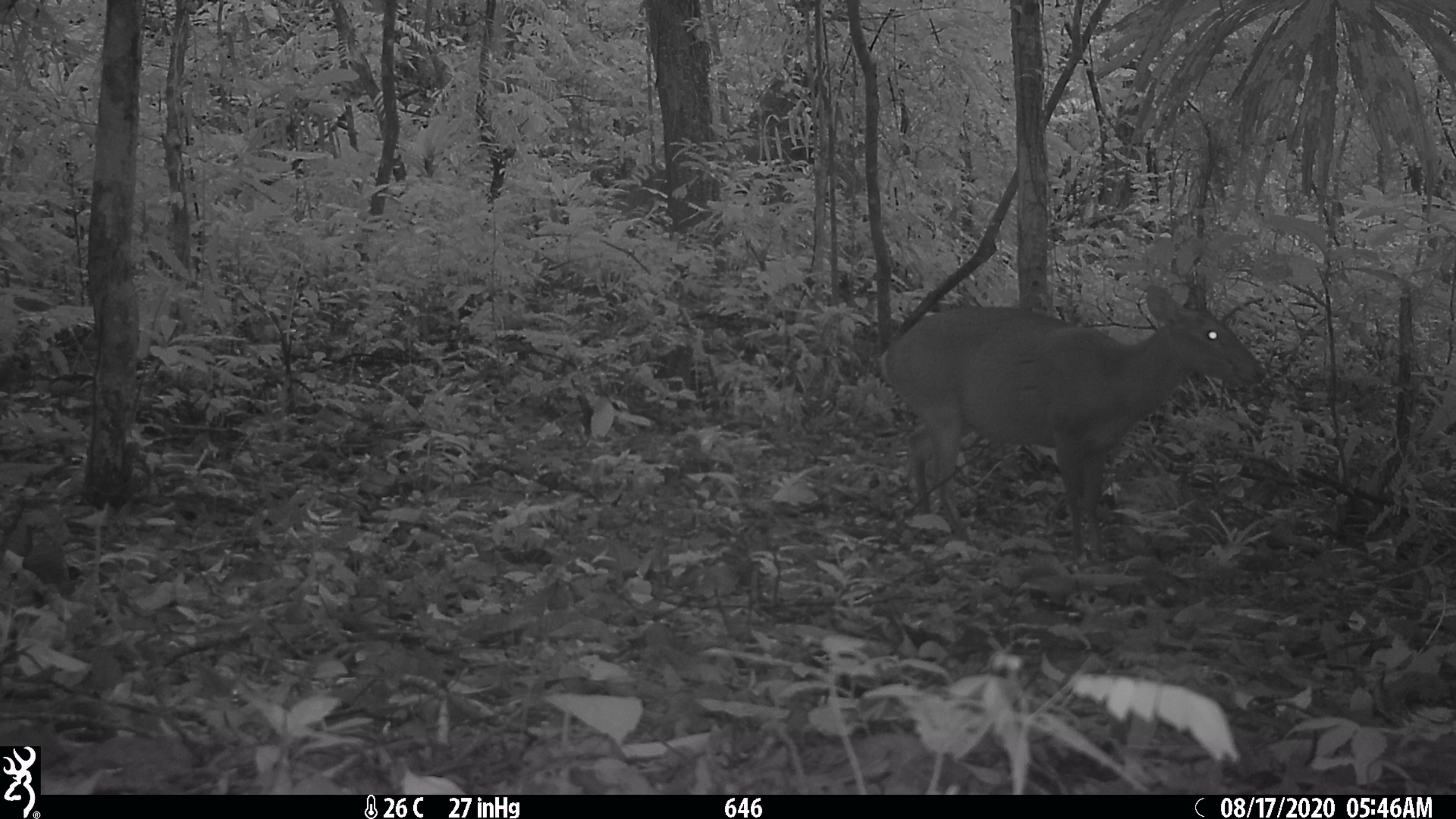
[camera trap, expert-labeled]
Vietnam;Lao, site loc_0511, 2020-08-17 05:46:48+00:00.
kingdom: Animalia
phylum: Chordata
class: Mammalia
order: Artiodactyla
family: Cervidae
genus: Muntiacus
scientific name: Muntiacus vuquangensis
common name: large-antlered muntjac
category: large antlered muntjac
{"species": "large antlered muntjac (large-antlered muntjac) (Muntiacus vuquangensis)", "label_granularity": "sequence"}